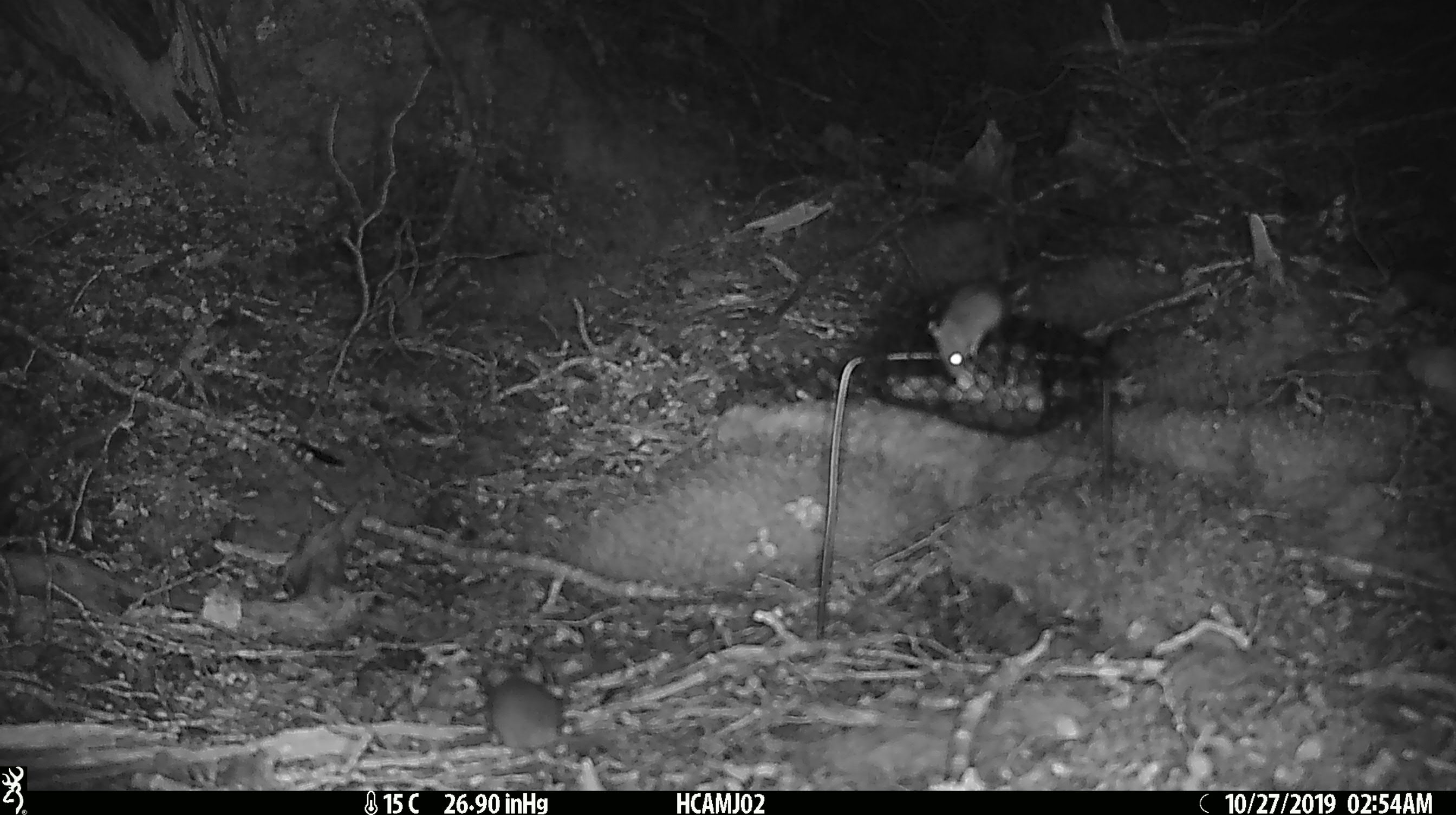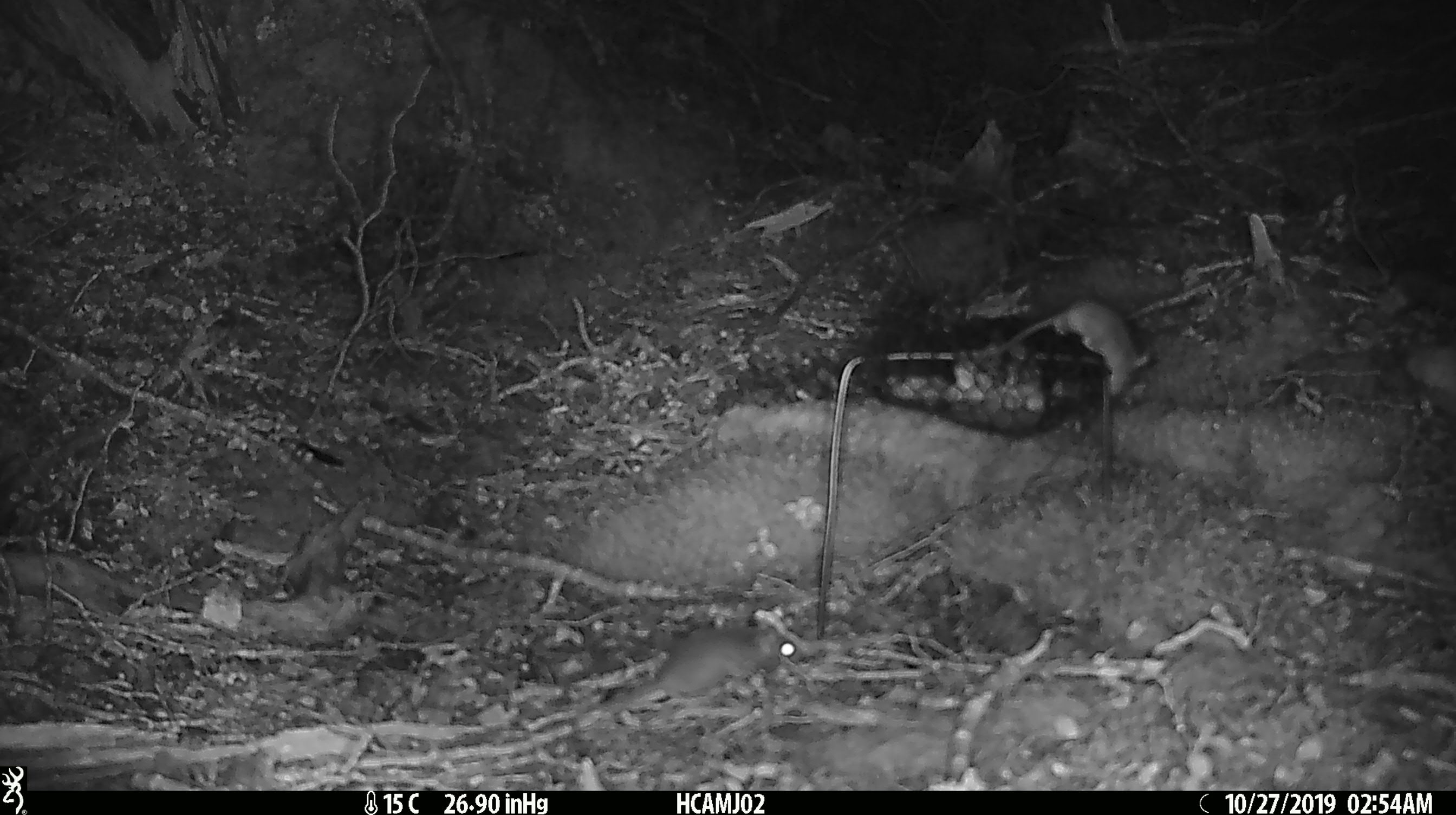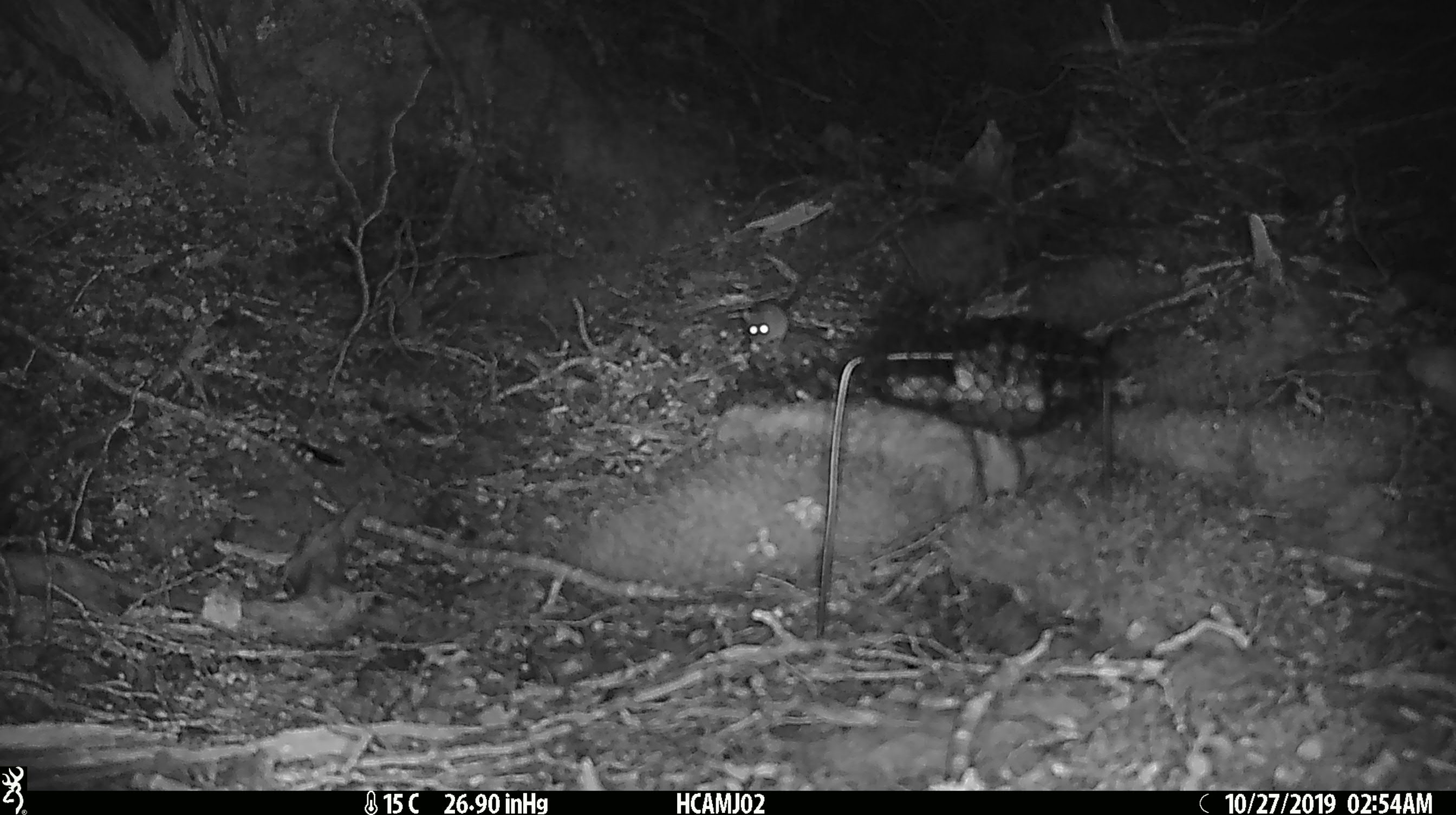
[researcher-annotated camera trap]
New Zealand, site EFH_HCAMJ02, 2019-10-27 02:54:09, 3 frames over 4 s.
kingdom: Animalia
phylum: Chordata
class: Mammalia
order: Rodentia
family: Muridae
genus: Mus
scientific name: Mus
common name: mouse